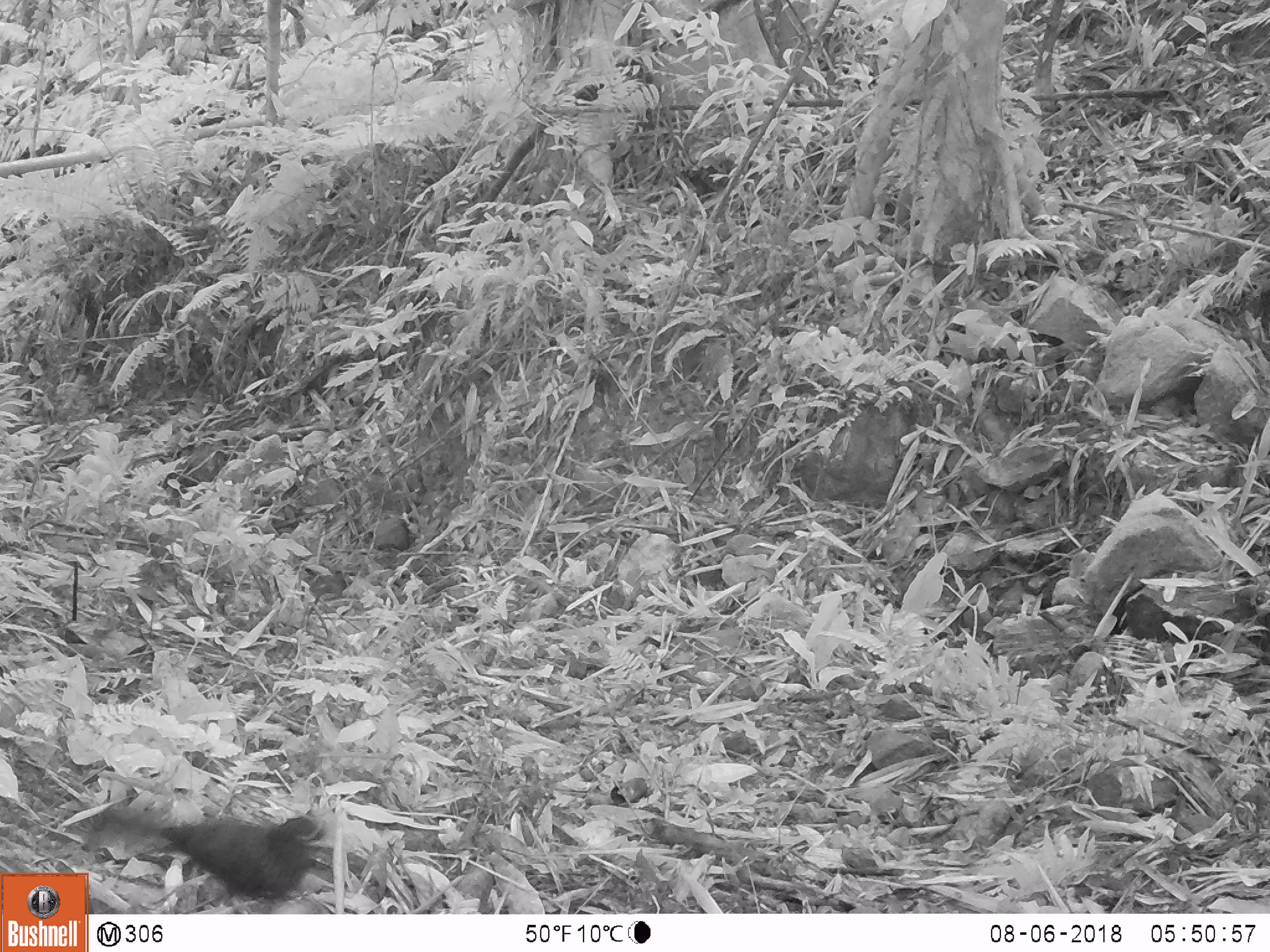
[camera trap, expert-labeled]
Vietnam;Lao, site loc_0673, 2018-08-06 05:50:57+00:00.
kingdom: Animalia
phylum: Chordata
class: Aves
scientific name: Aves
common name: bird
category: unidentified bird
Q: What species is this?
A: Unidentified bird (bird) (Aves).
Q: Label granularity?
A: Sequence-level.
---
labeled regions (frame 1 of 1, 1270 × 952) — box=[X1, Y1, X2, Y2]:
unidentified bird: box=[95, 804, 334, 914]